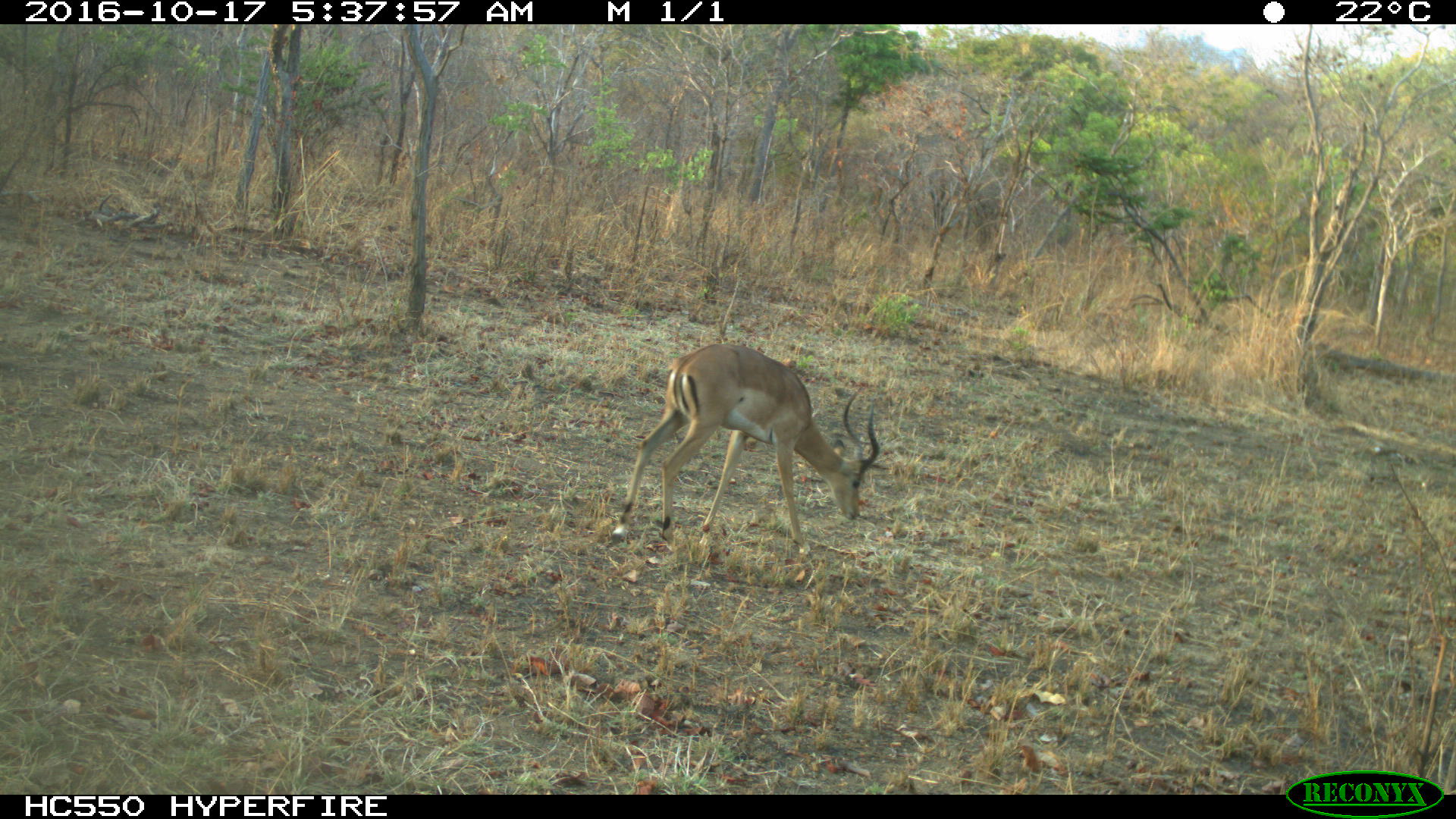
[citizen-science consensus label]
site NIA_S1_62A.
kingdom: Animalia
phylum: Chordata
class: Mammalia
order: Artiodactyla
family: Bovidae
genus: Aepyceros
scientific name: Aepyceros melampus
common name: impala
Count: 1.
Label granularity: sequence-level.